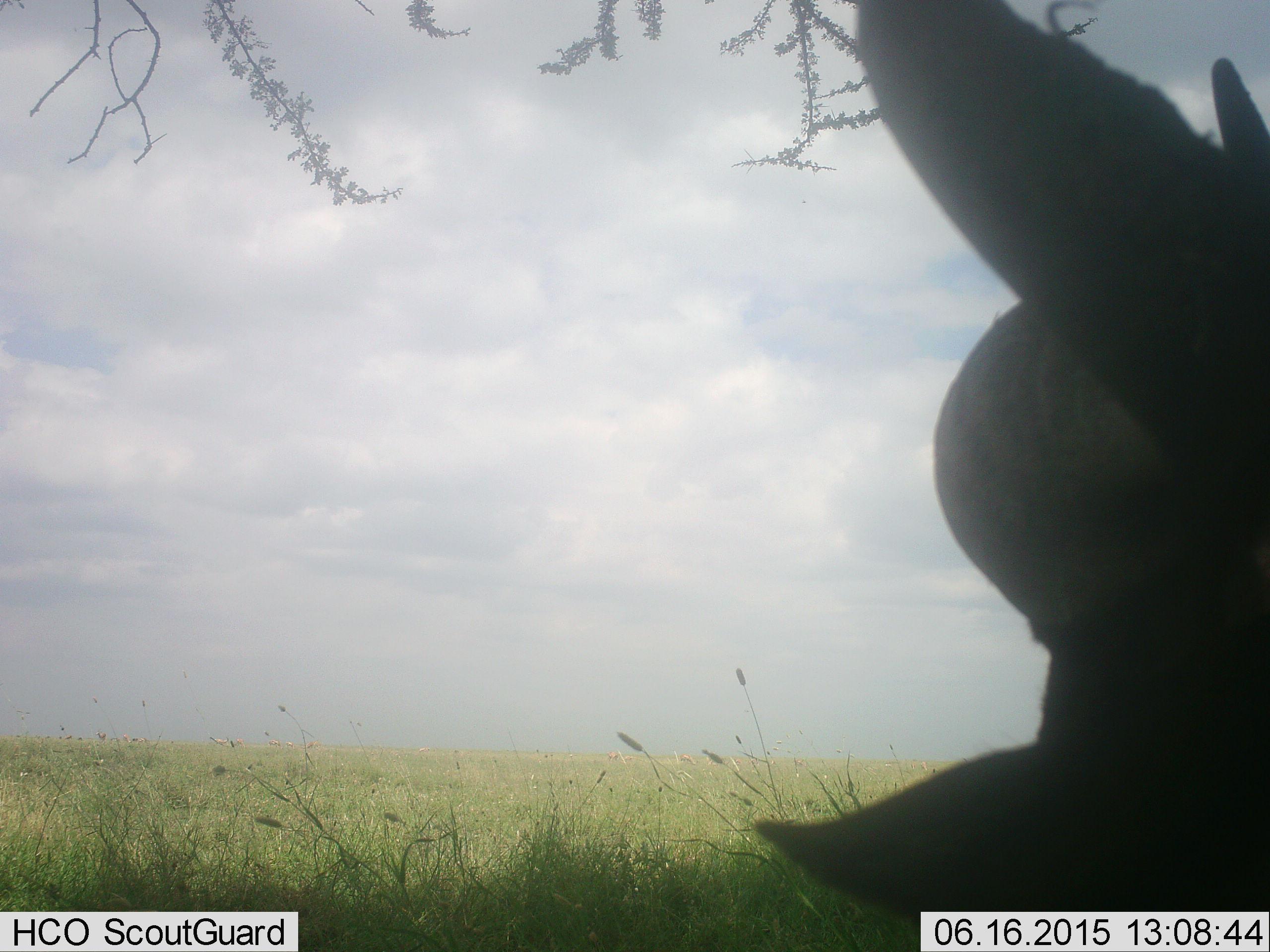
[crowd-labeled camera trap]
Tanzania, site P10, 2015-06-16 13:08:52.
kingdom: Animalia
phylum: Chordata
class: Mammalia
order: Artiodactyla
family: Bovidae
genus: Connochaetes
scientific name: Connochaetes taurinus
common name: blue wildebeest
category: wildebeest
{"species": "wildebeest (blue wildebeest) (Connochaetes taurinus)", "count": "1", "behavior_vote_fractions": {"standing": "33%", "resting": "44%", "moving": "11%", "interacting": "0%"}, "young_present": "0%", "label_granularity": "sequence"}